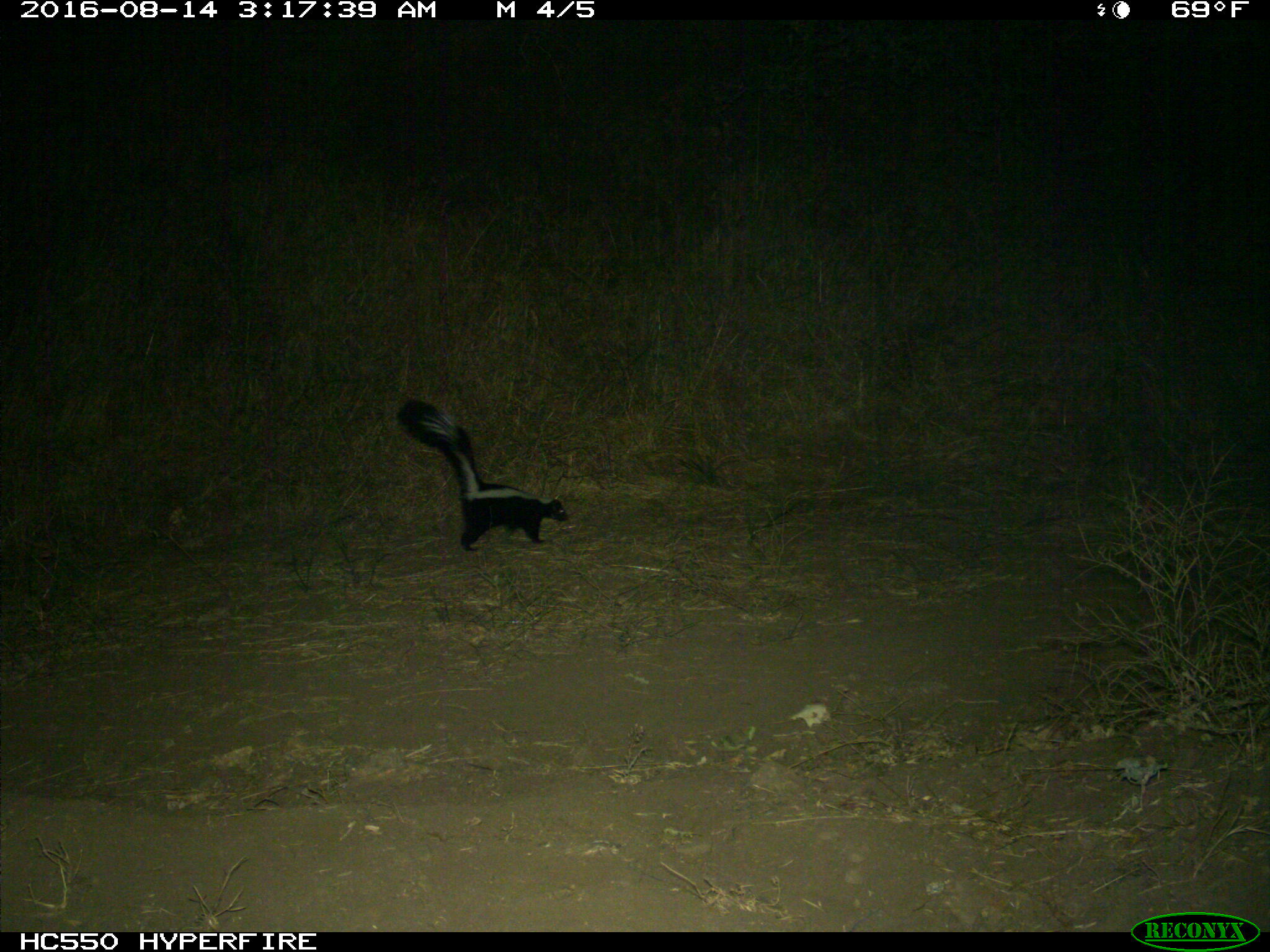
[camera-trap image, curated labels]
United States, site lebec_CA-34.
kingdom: Animalia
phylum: Chordata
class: Mammalia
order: Carnivora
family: Mephitidae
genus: Mephitis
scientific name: Mephitis mephitis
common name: striped skunk